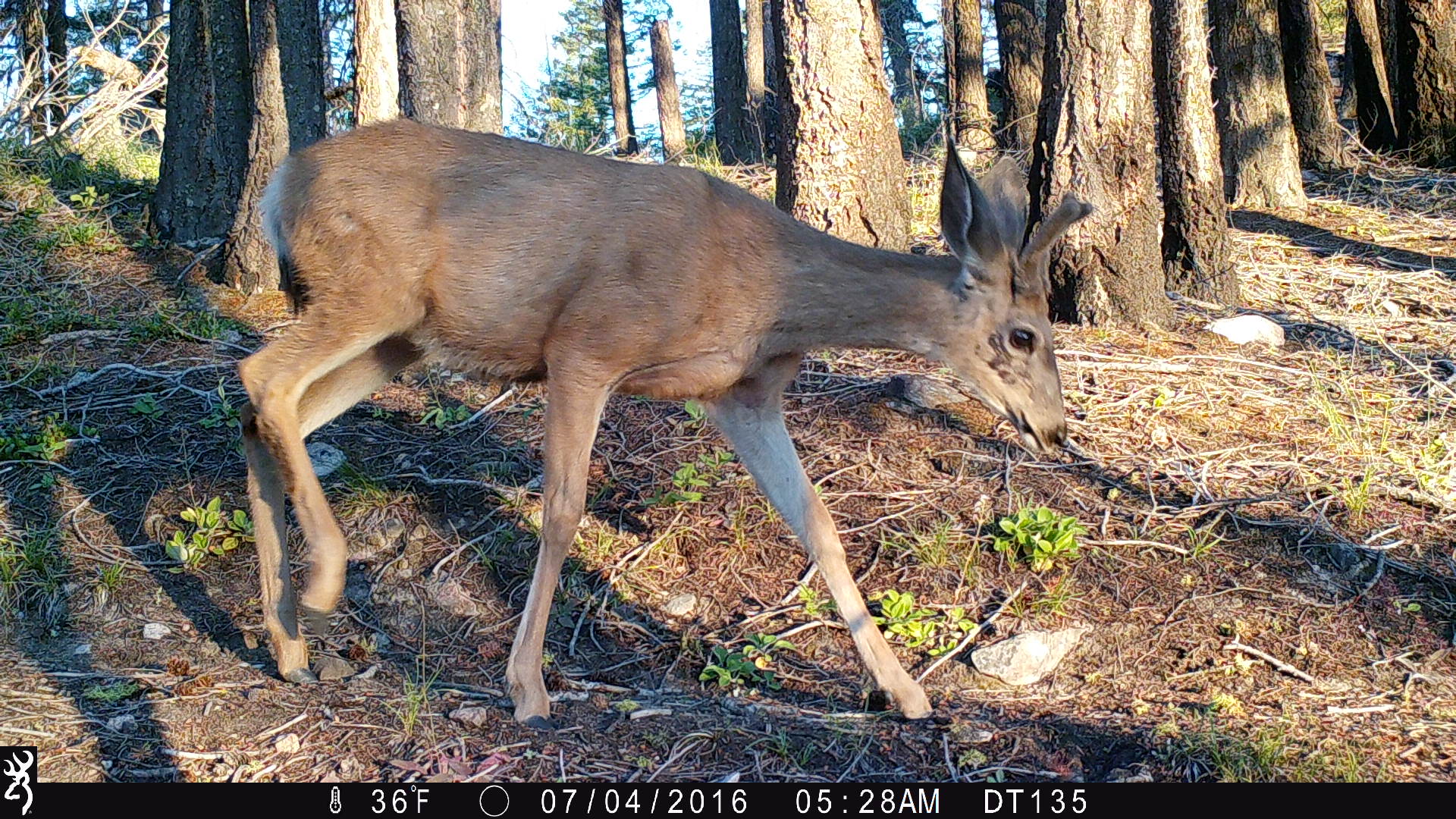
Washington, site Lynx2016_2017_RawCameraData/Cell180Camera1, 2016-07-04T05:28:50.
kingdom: Animalia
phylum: Chordata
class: Mammalia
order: Artiodactyla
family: Cervidae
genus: Odocoileus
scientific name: Odocoileus hemionus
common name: mule deer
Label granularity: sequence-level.